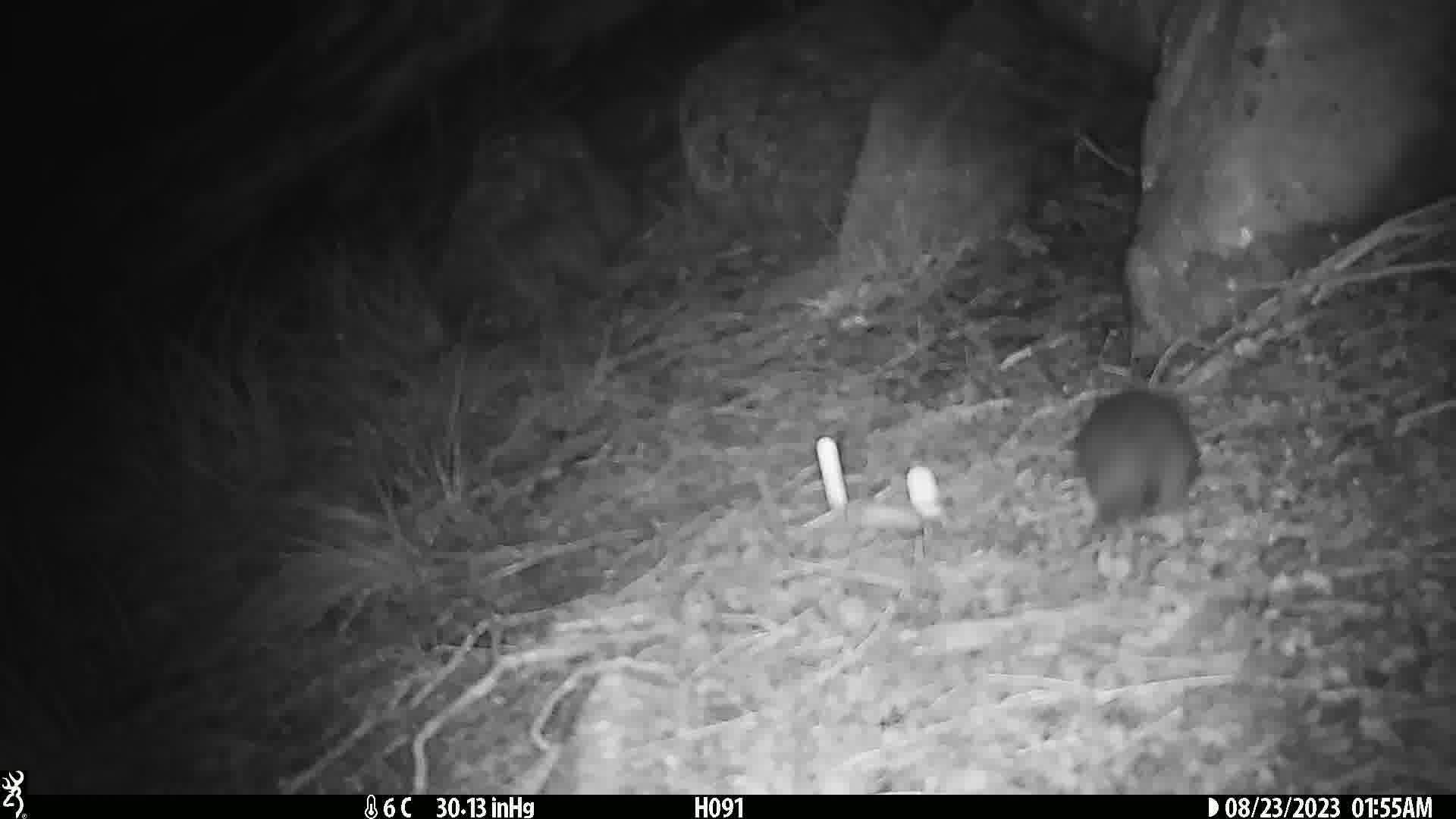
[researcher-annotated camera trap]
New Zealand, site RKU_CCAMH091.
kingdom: Animalia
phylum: Chordata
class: Mammalia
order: Rodentia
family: Muridae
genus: Rattus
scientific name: Rattus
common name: rat